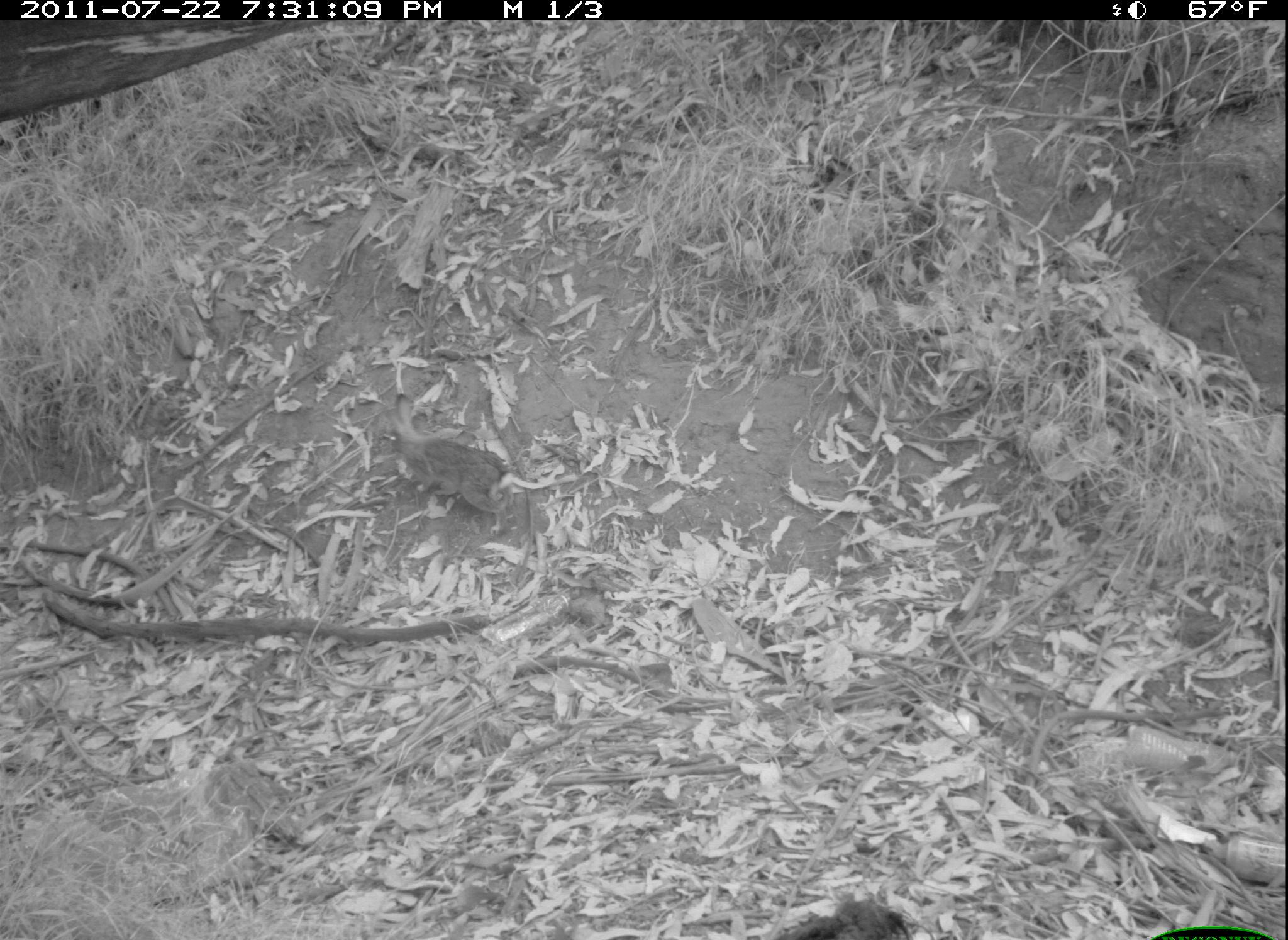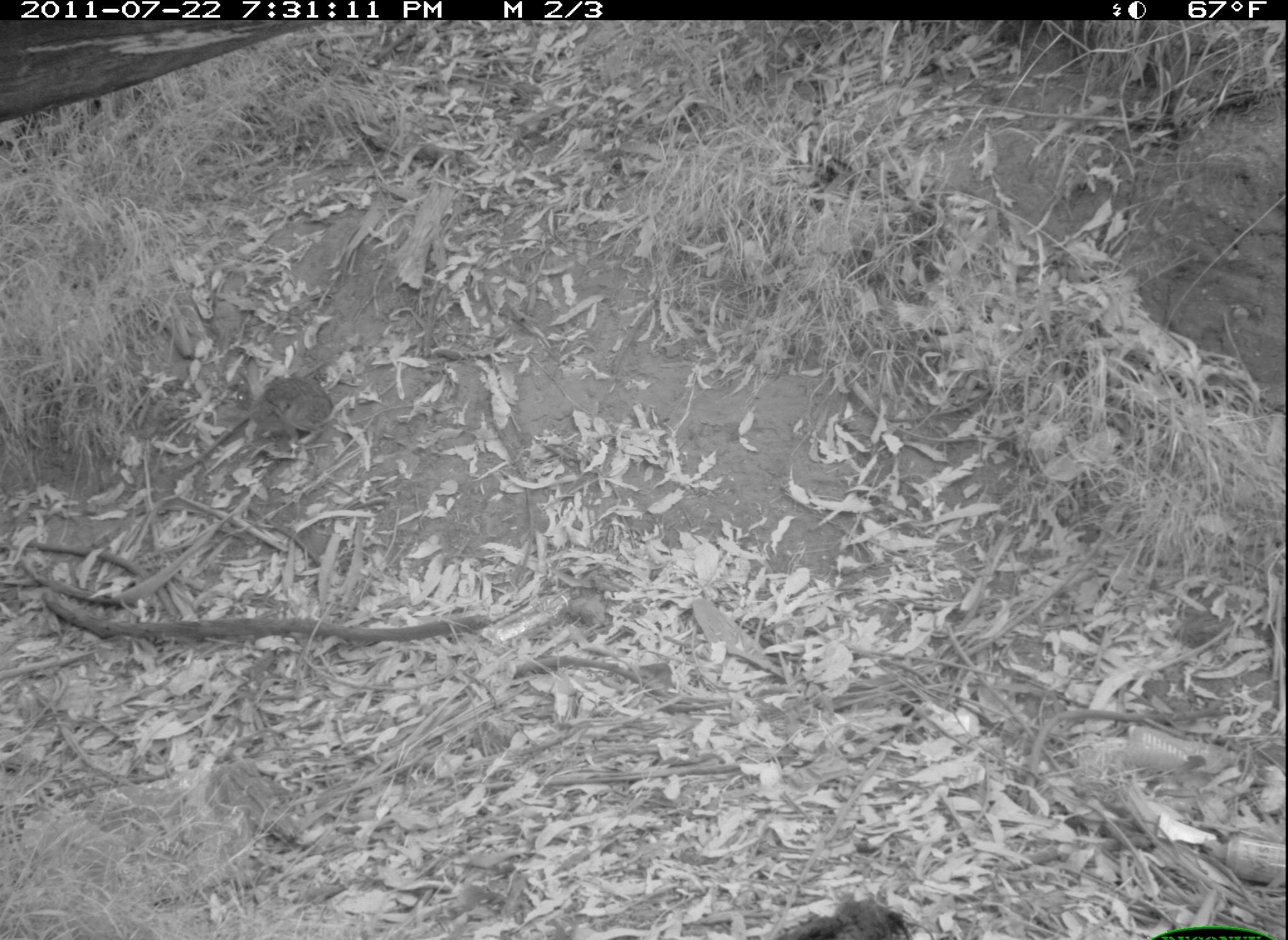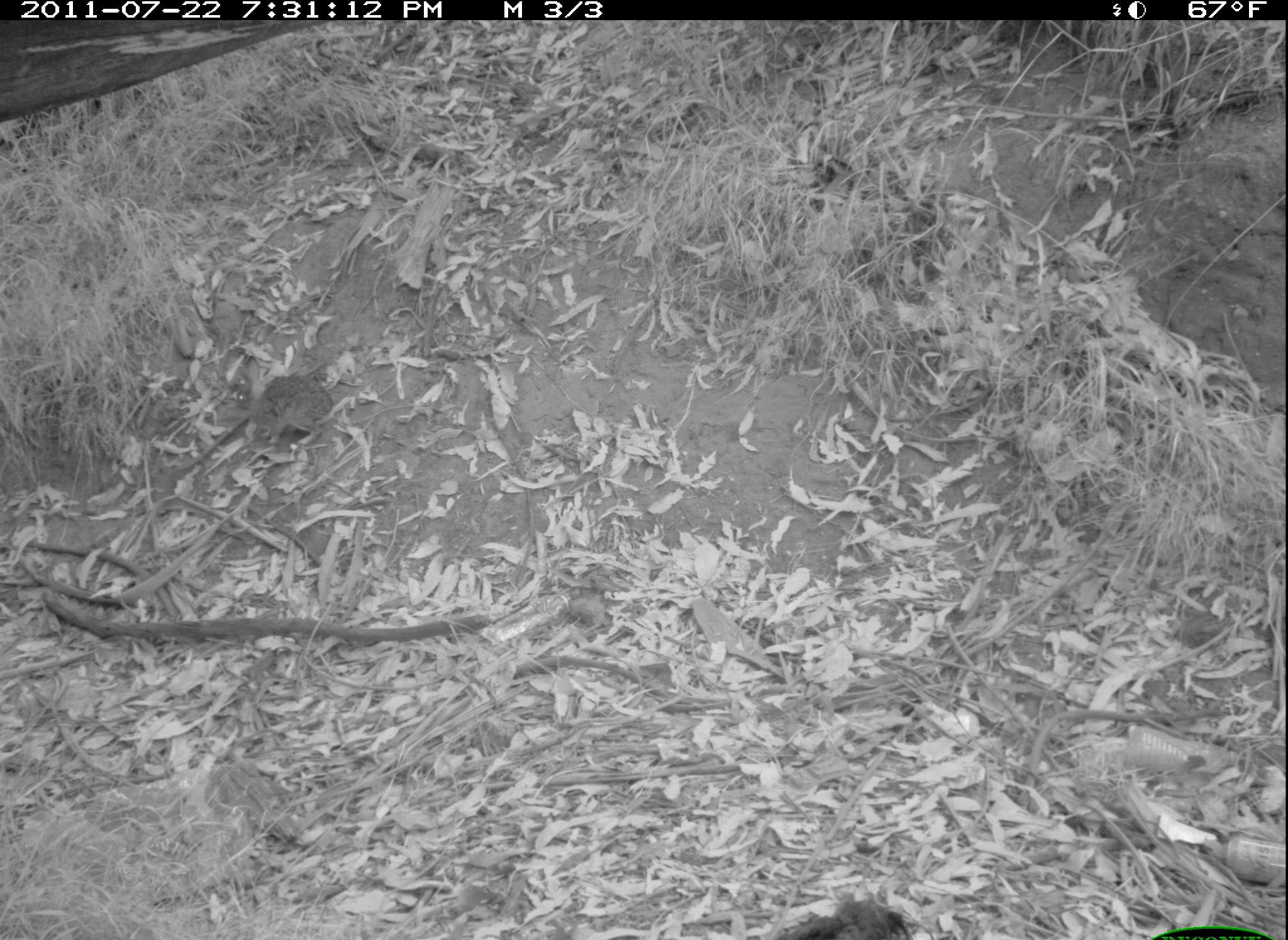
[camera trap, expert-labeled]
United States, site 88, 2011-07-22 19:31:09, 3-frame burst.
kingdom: Animalia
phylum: Chordata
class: Mammalia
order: Lagomorpha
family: Leporidae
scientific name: Leporidae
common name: rabbits and hares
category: rabbit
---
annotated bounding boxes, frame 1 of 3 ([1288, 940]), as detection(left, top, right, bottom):
rabbit: detection(359, 385, 535, 540)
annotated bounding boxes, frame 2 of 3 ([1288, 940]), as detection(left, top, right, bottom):
rabbit: detection(228, 349, 340, 459)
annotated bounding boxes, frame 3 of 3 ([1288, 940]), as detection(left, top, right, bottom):
rabbit: detection(217, 345, 340, 474)